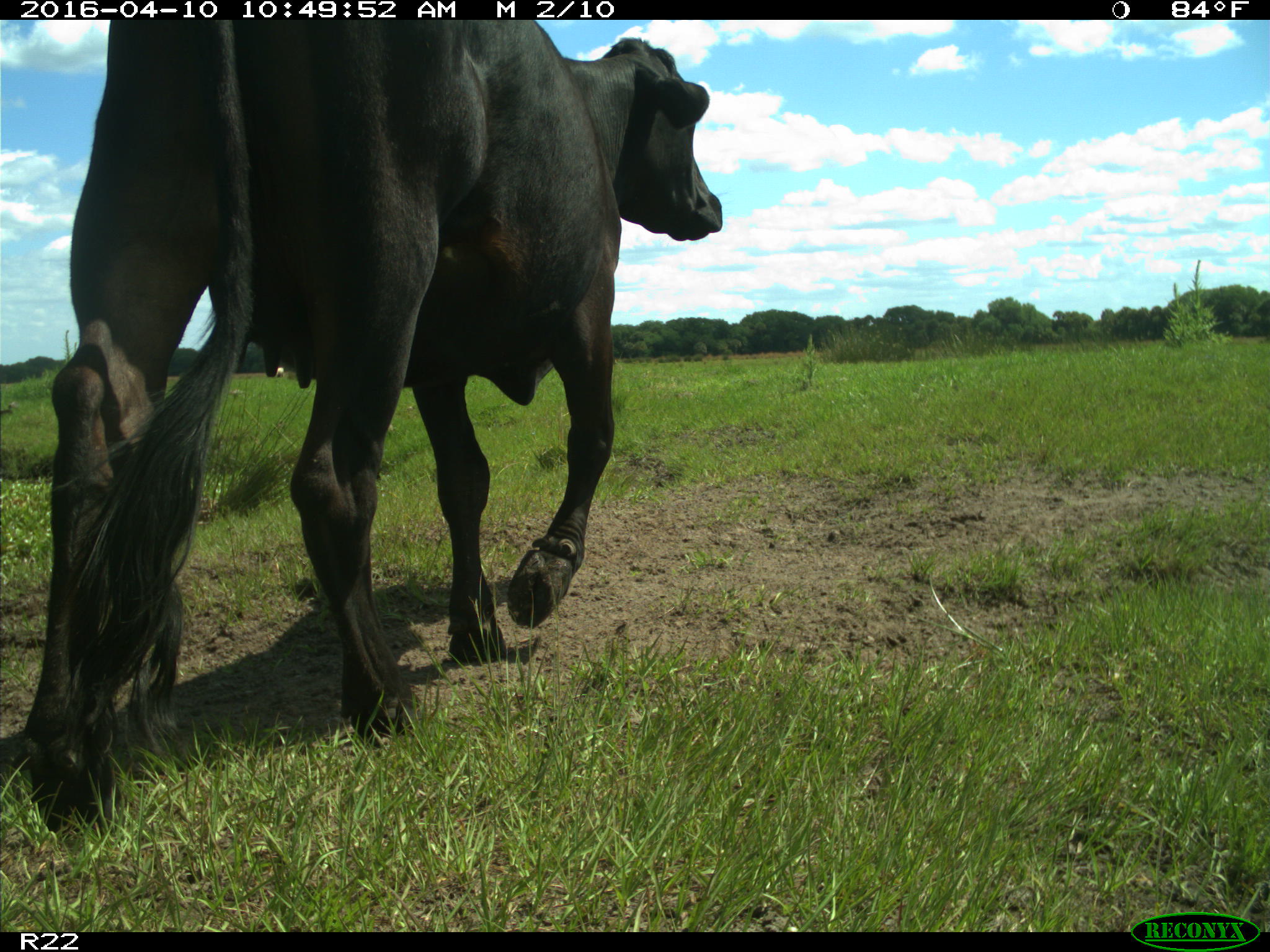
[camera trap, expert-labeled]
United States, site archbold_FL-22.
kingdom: Animalia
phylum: Chordata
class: Mammalia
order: Artiodactyla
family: Bovidae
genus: Bos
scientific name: Bos taurus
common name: domestic cow